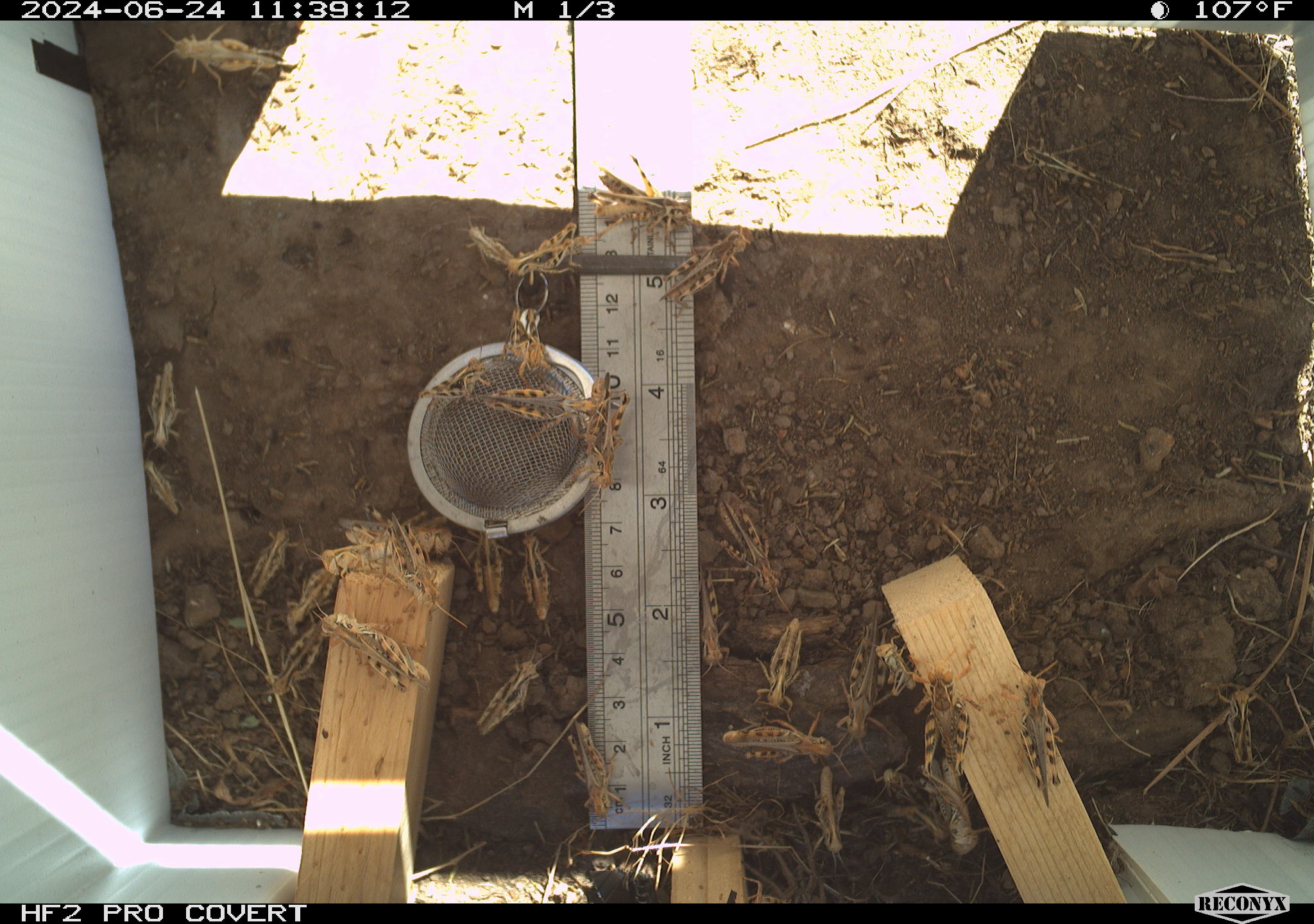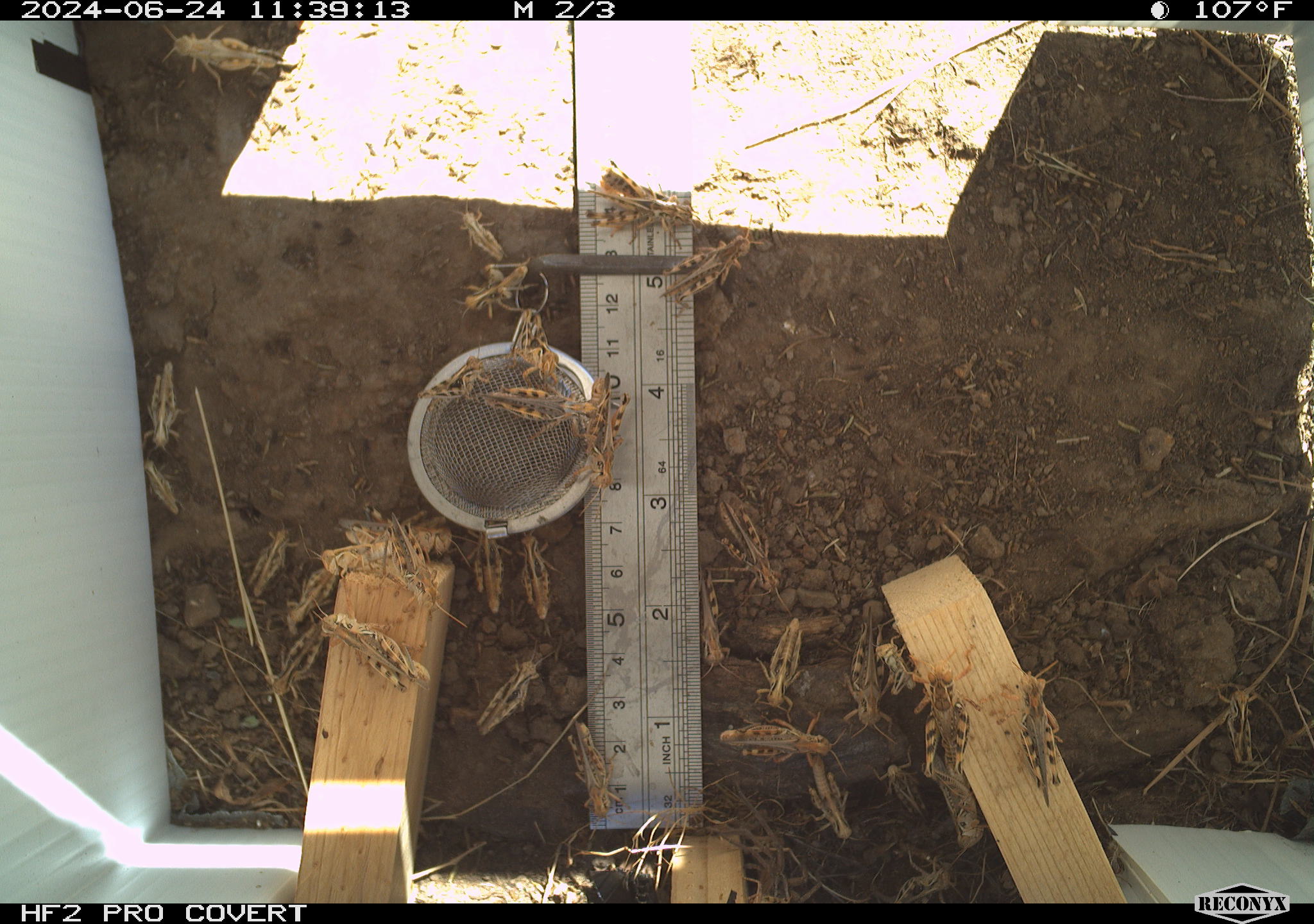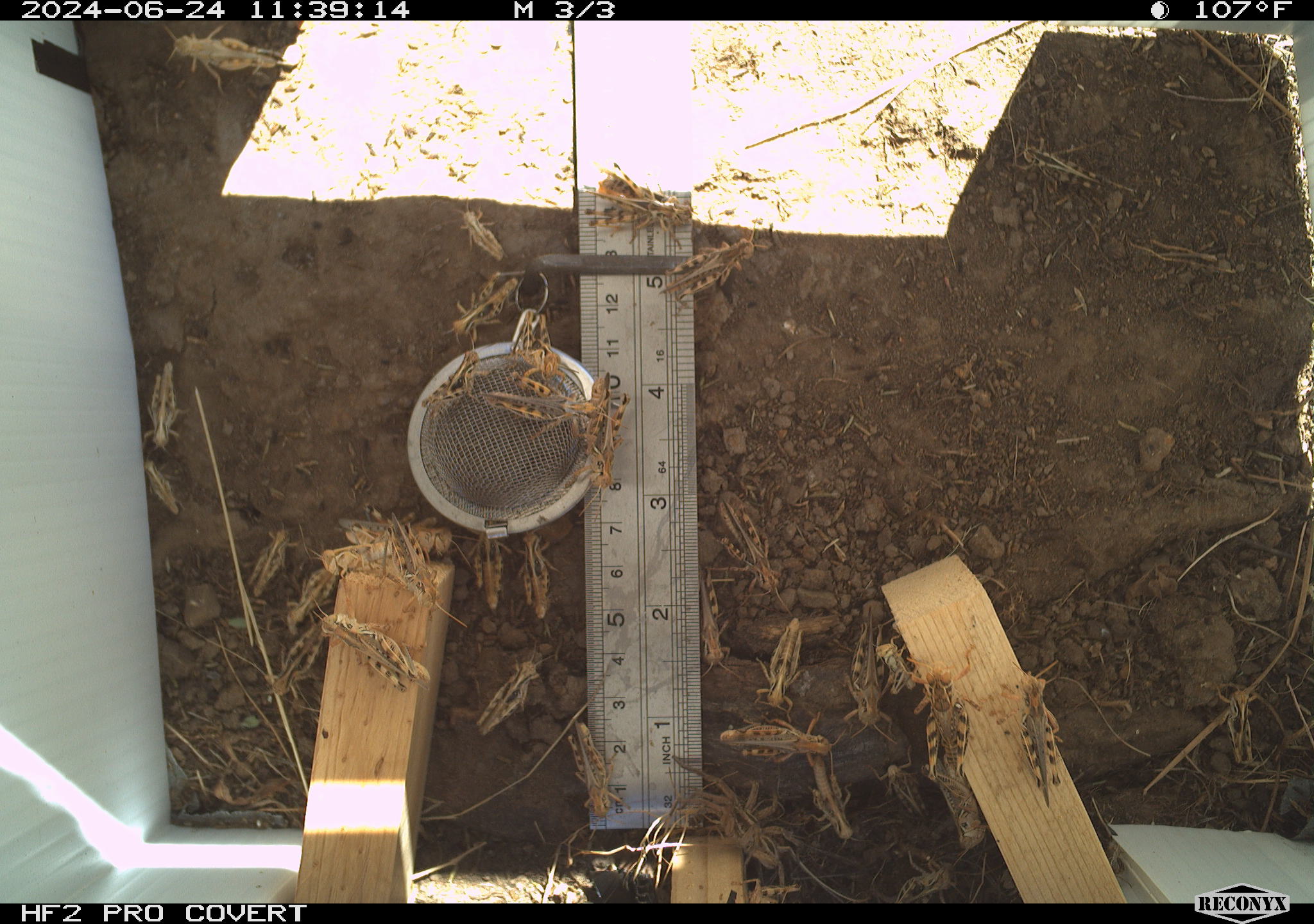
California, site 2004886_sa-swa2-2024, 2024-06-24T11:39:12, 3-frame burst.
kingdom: Animalia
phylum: Arthropoda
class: Insecta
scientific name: Insecta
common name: insect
Insect (Insecta).